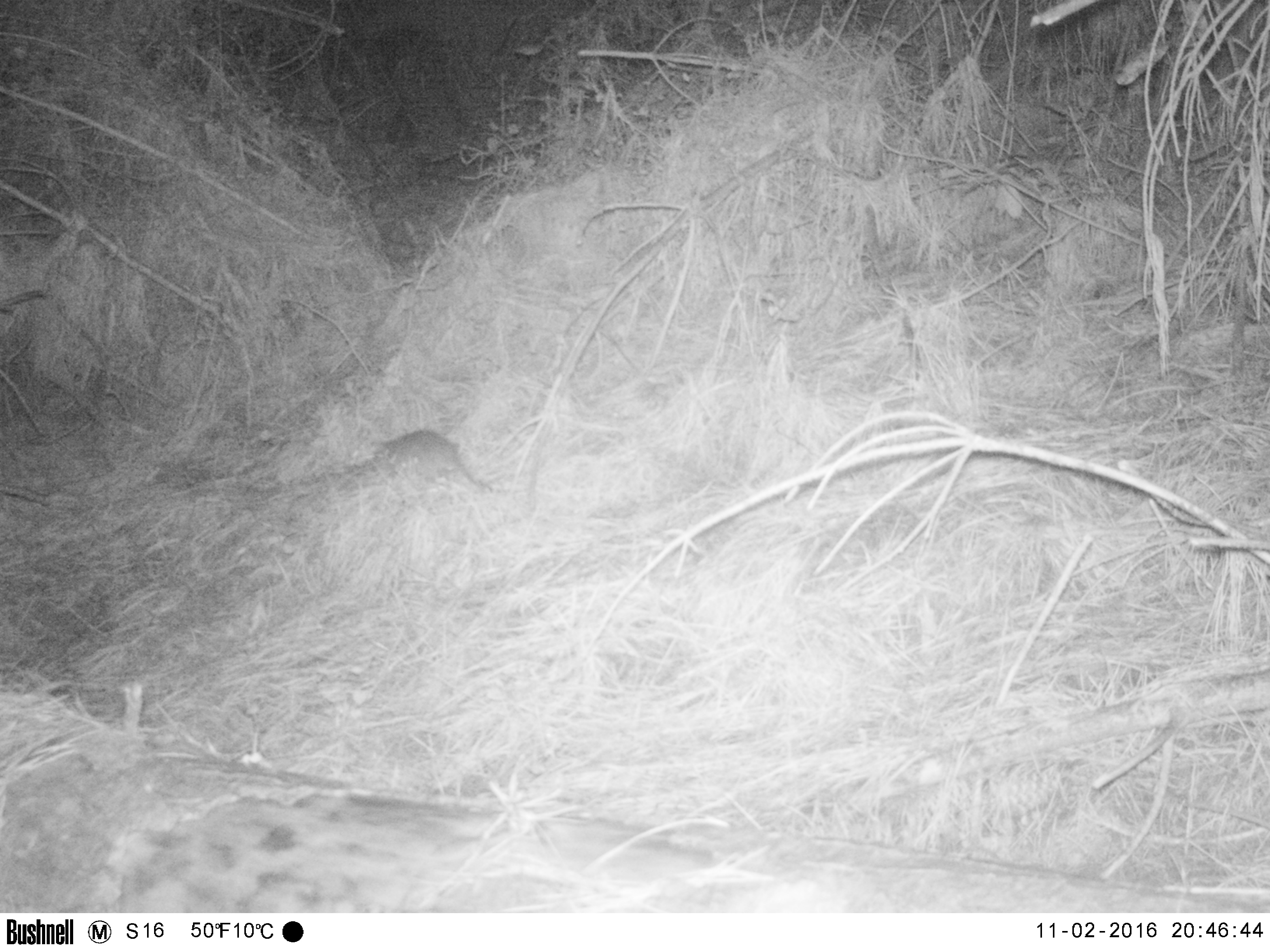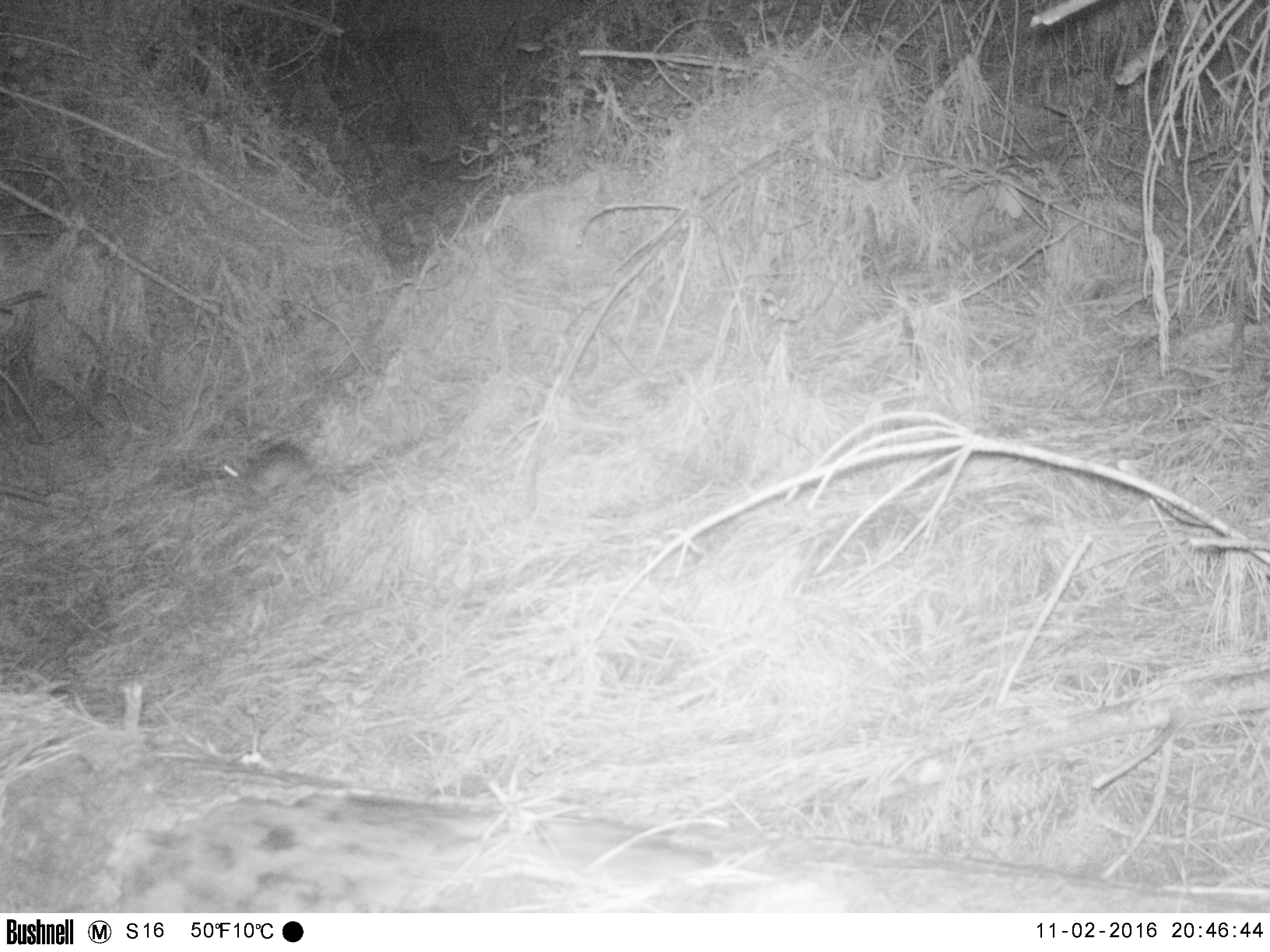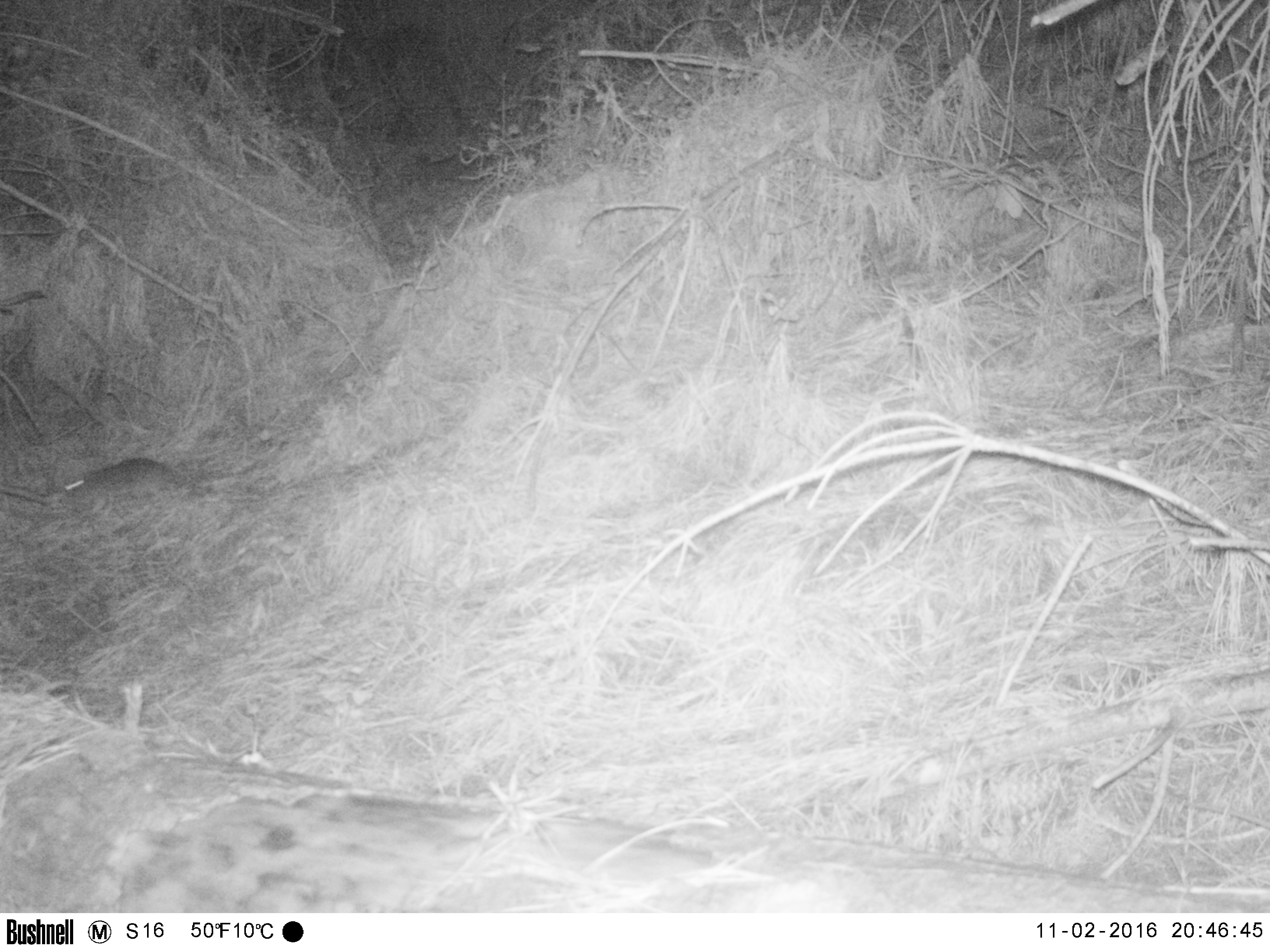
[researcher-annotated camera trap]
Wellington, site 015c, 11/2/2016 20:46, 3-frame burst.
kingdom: Animalia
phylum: Chordata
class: Mammalia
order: Rodentia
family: Muridae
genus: Rattus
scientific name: Rattus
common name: rat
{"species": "rat (Rattus)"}